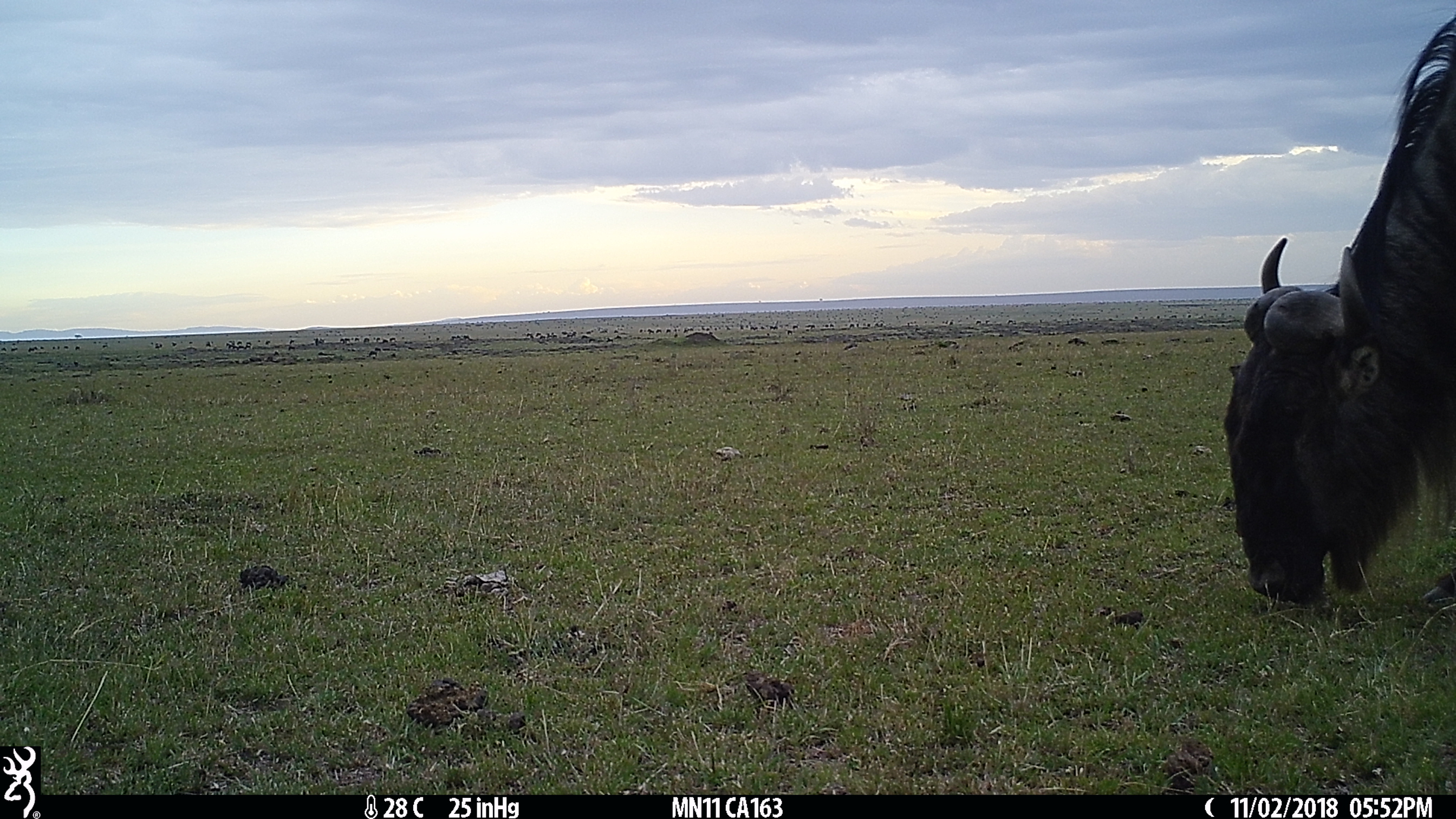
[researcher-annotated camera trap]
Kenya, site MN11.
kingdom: Animalia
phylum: Chordata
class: Mammalia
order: Artiodactyla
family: Bovidae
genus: Connochaetes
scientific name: Connochaetes taurinus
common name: blue wildebeest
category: wildebeest